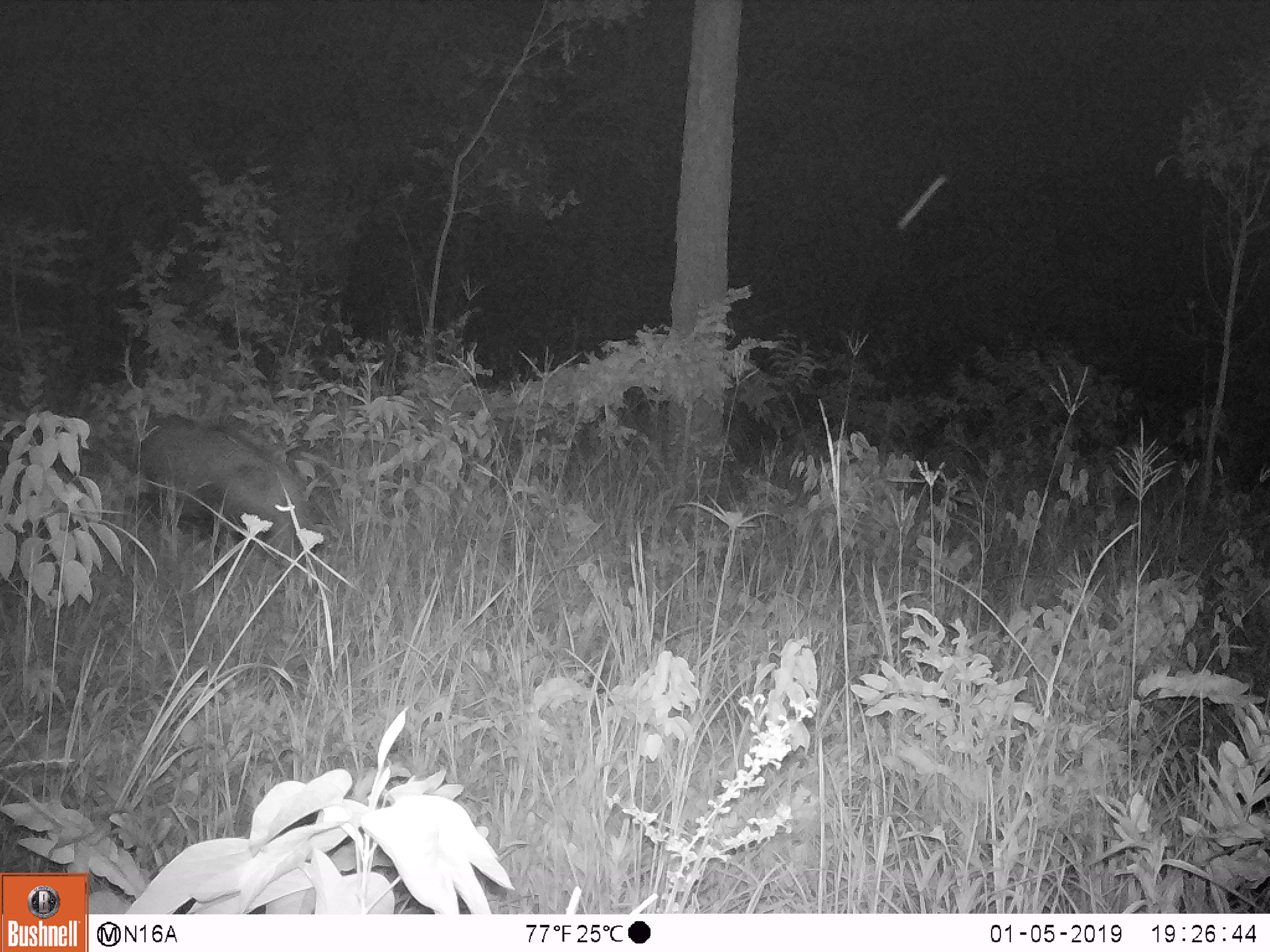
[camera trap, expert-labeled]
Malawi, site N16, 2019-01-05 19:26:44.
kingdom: Animalia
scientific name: Animalia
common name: other animal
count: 1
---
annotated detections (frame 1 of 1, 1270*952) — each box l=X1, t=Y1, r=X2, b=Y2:
other animal: l=127, t=413, r=333, b=573